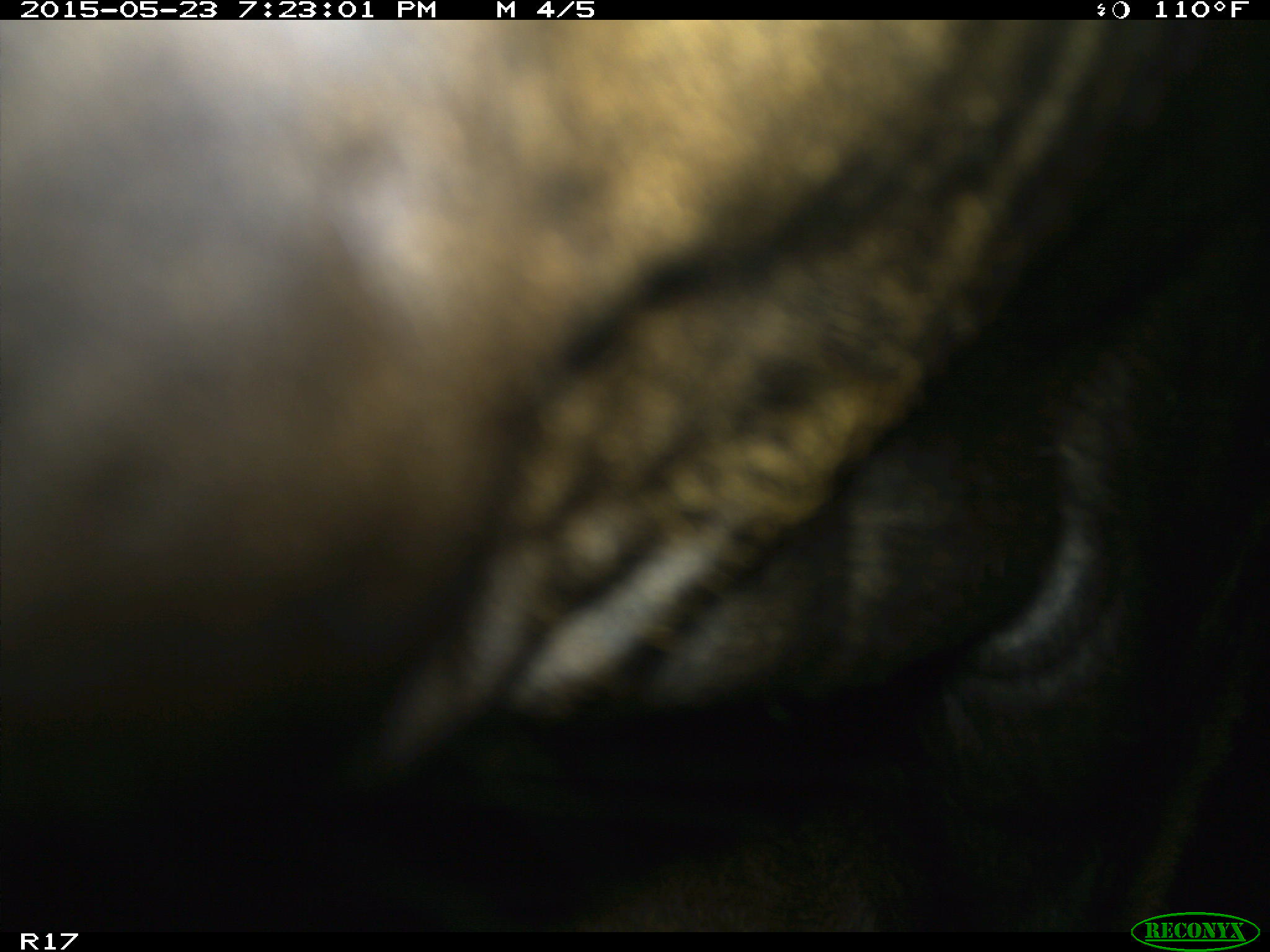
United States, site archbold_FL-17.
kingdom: Animalia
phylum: Chordata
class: Mammalia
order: Artiodactyla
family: Bovidae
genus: Bos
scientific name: Bos taurus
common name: domestic cow